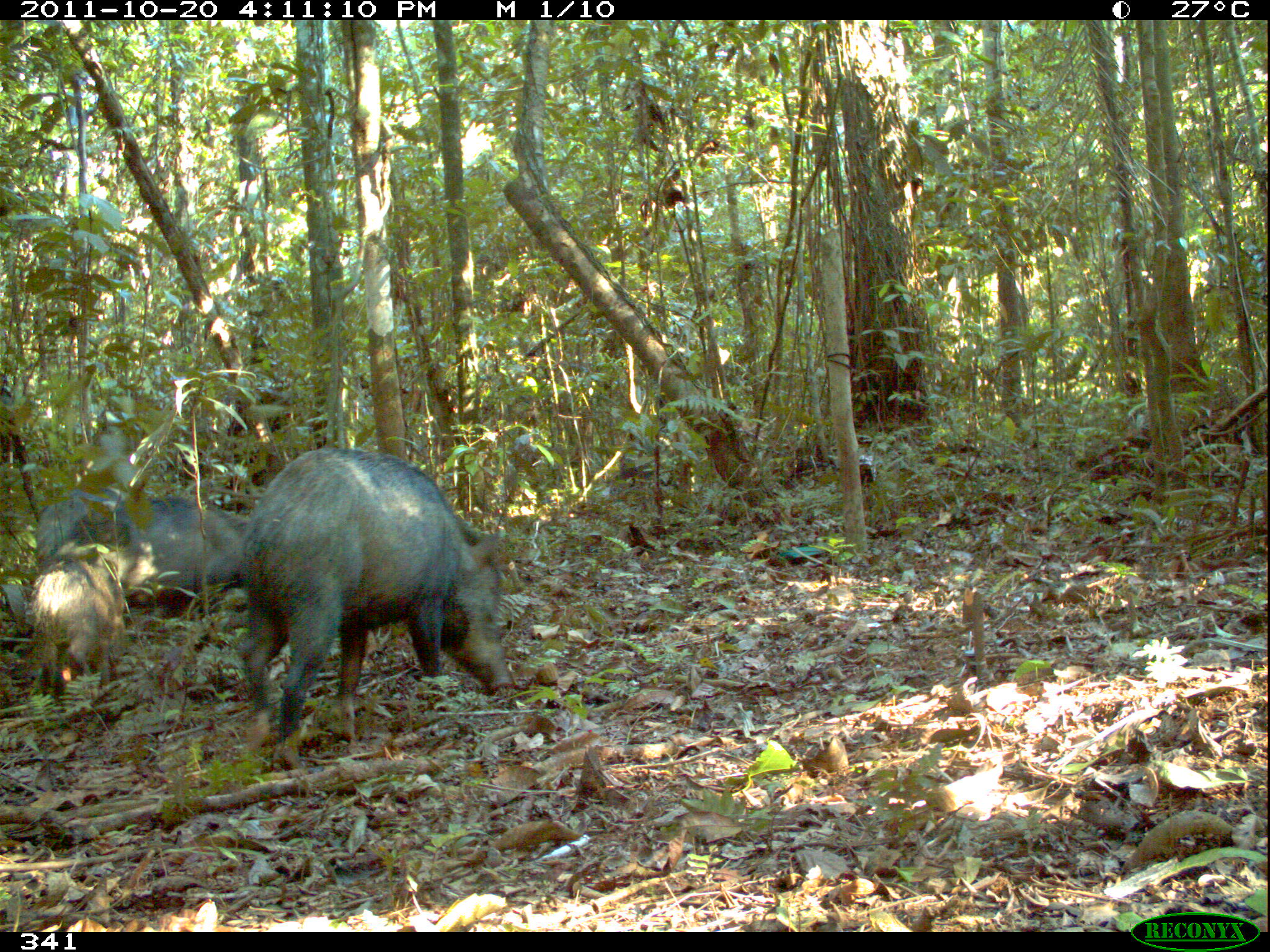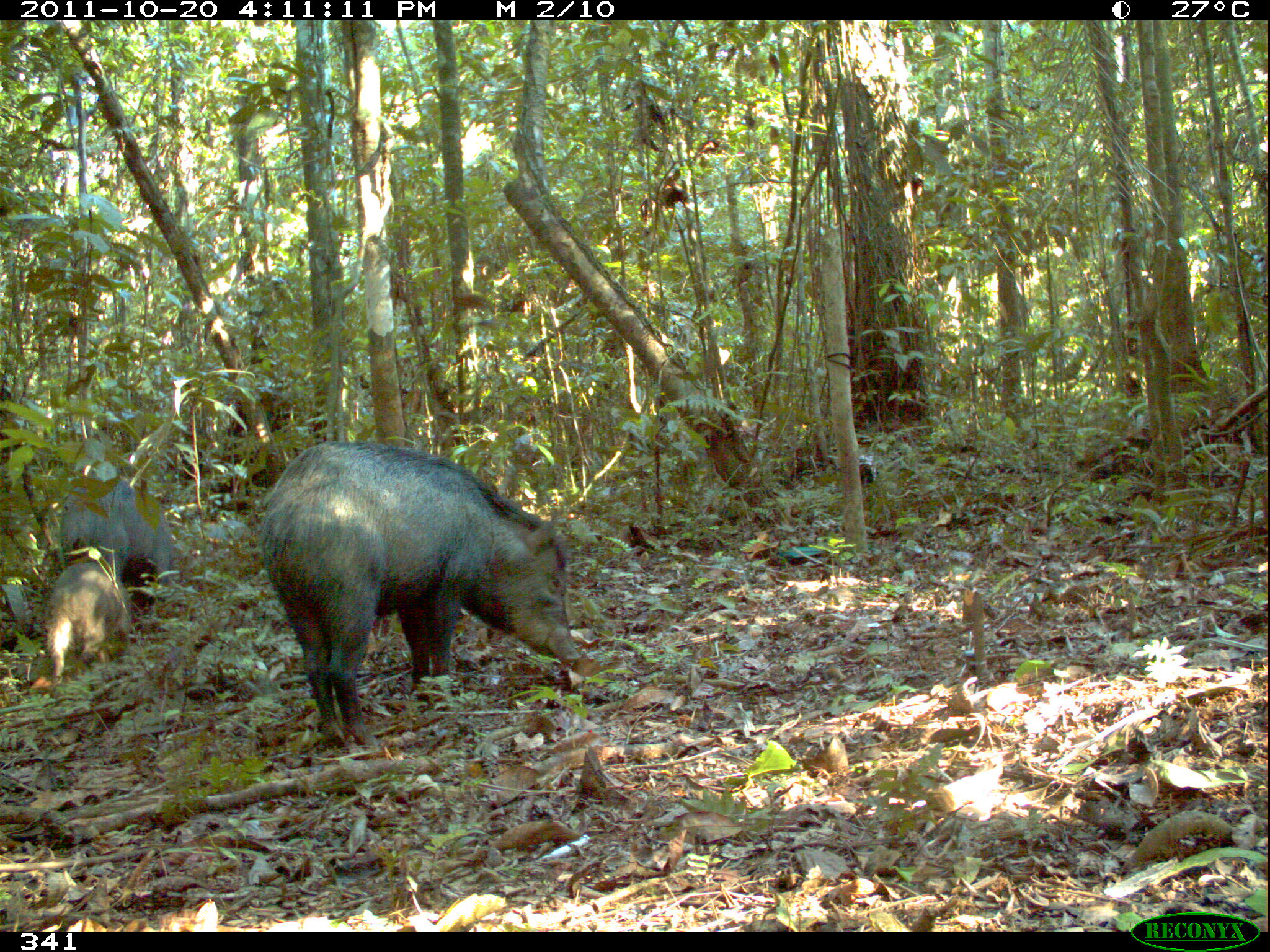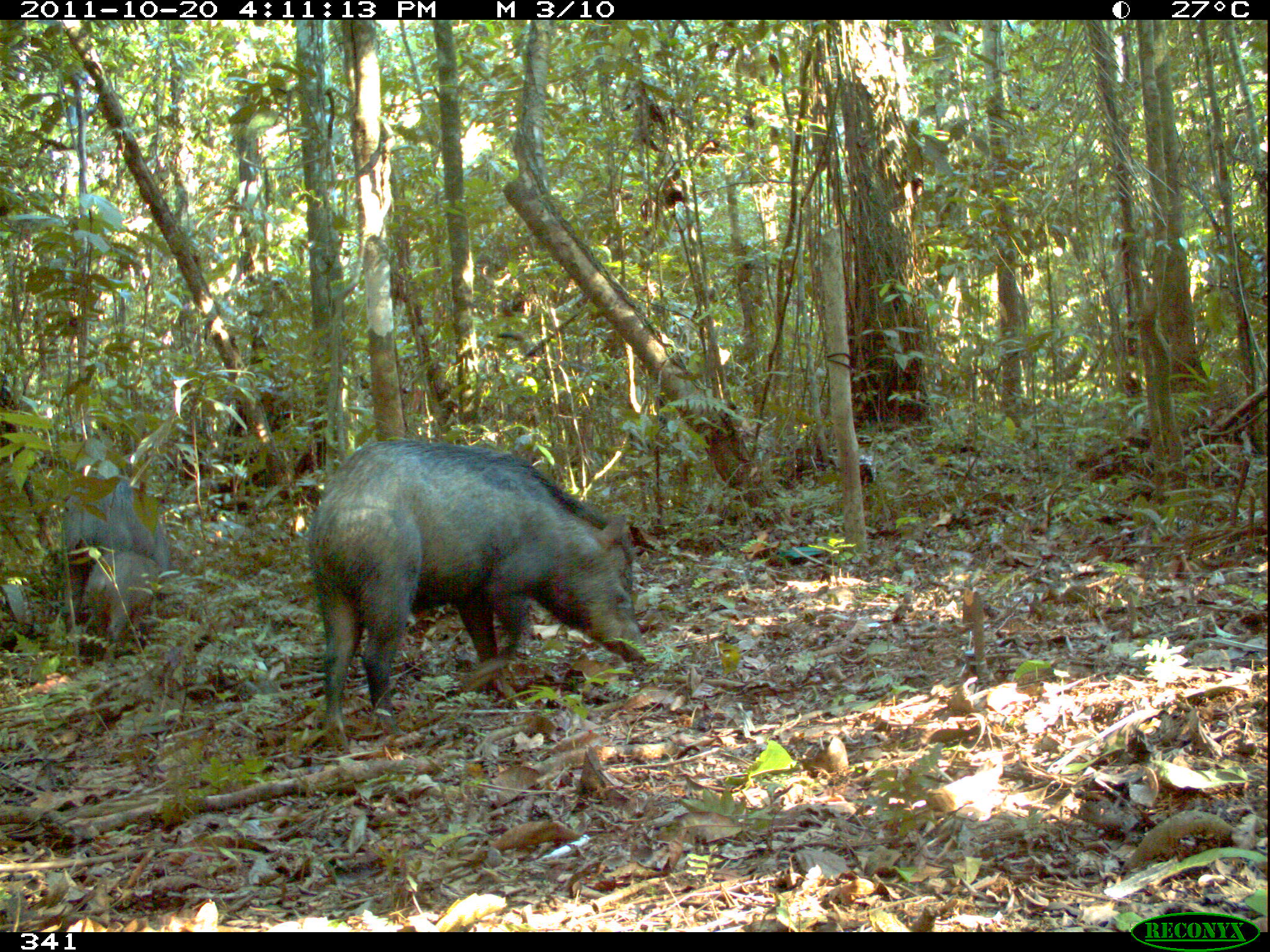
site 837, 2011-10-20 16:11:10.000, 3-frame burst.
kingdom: Animalia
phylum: Chordata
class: Mammalia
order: Artiodactyla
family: Tayassuidae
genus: Tayassu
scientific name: Tayassu pecari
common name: white-lipped peccary